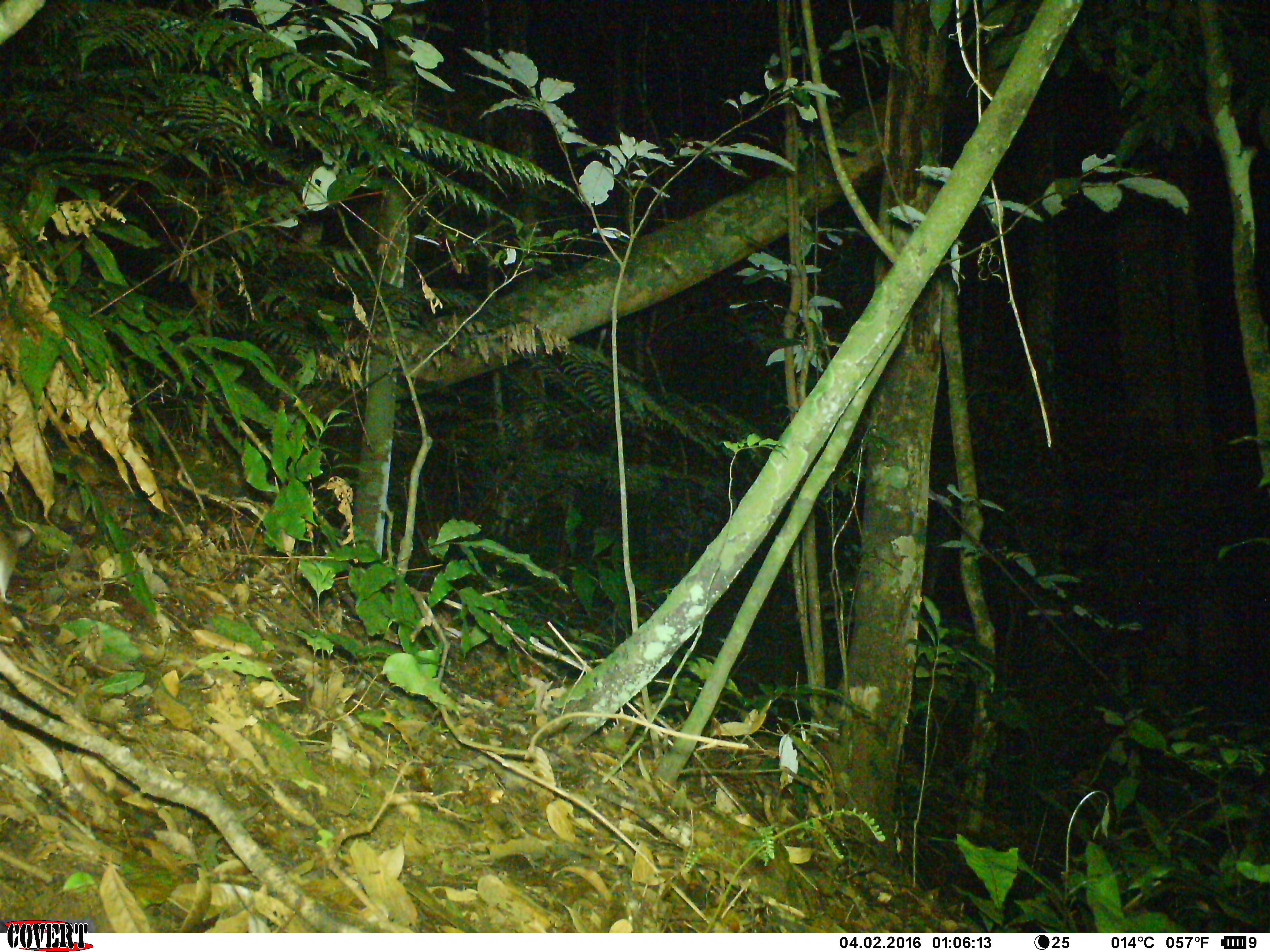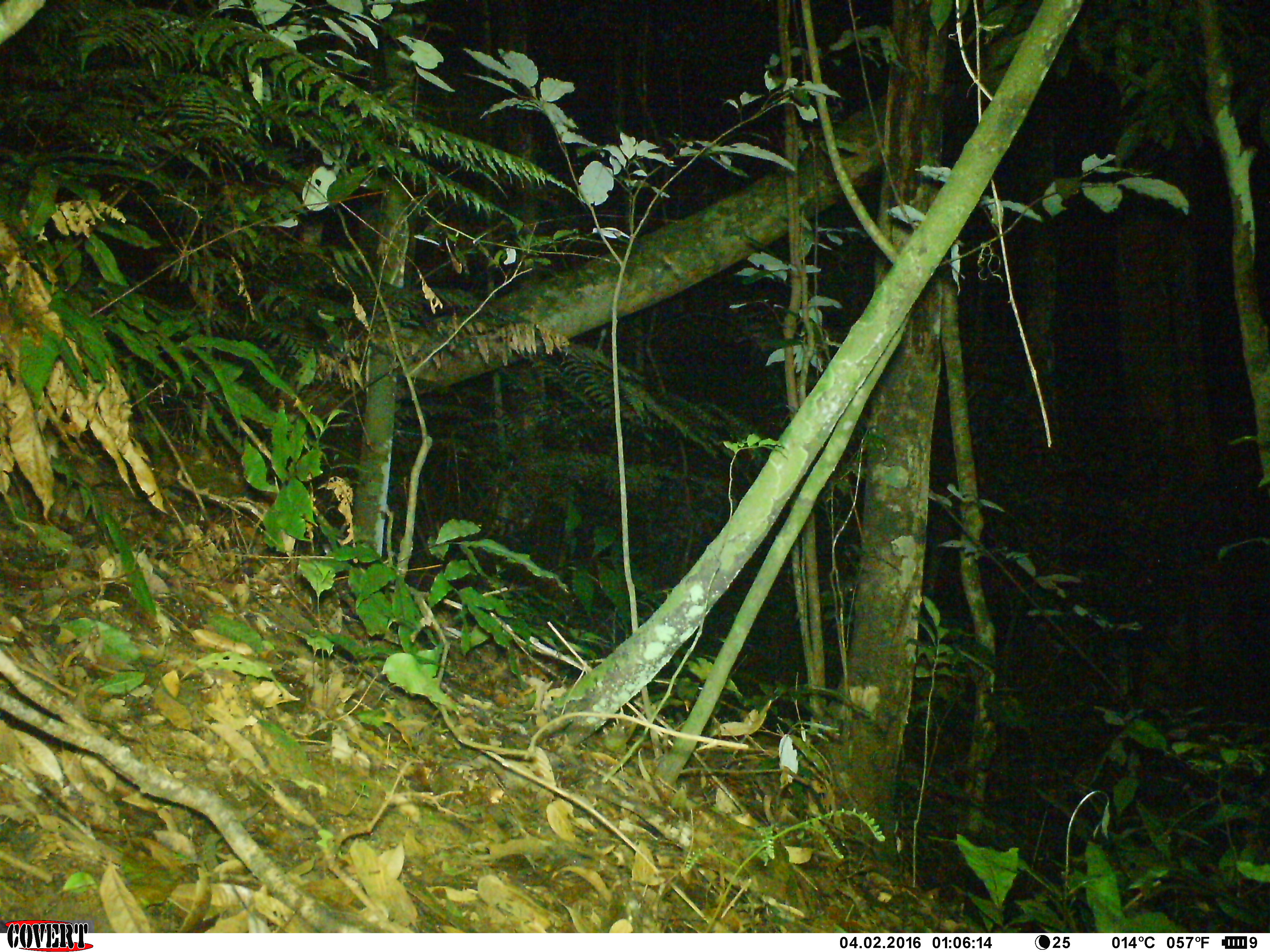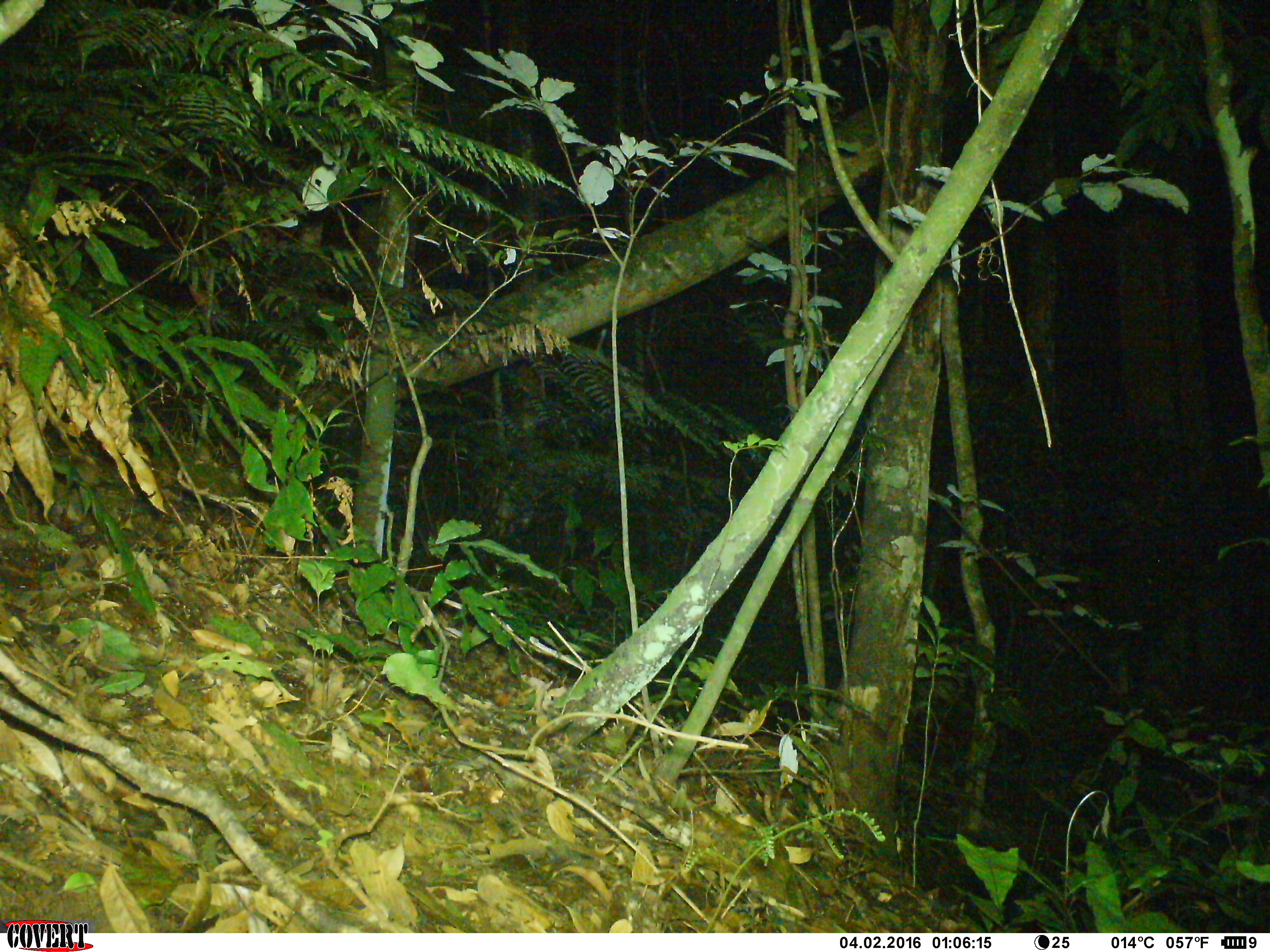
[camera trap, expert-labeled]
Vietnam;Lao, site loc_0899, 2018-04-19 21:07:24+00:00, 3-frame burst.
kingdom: Animalia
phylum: Chordata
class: Mammalia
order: Rodentia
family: Muridae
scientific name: Muridae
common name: old-world mice and rats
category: unidentified murid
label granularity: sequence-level